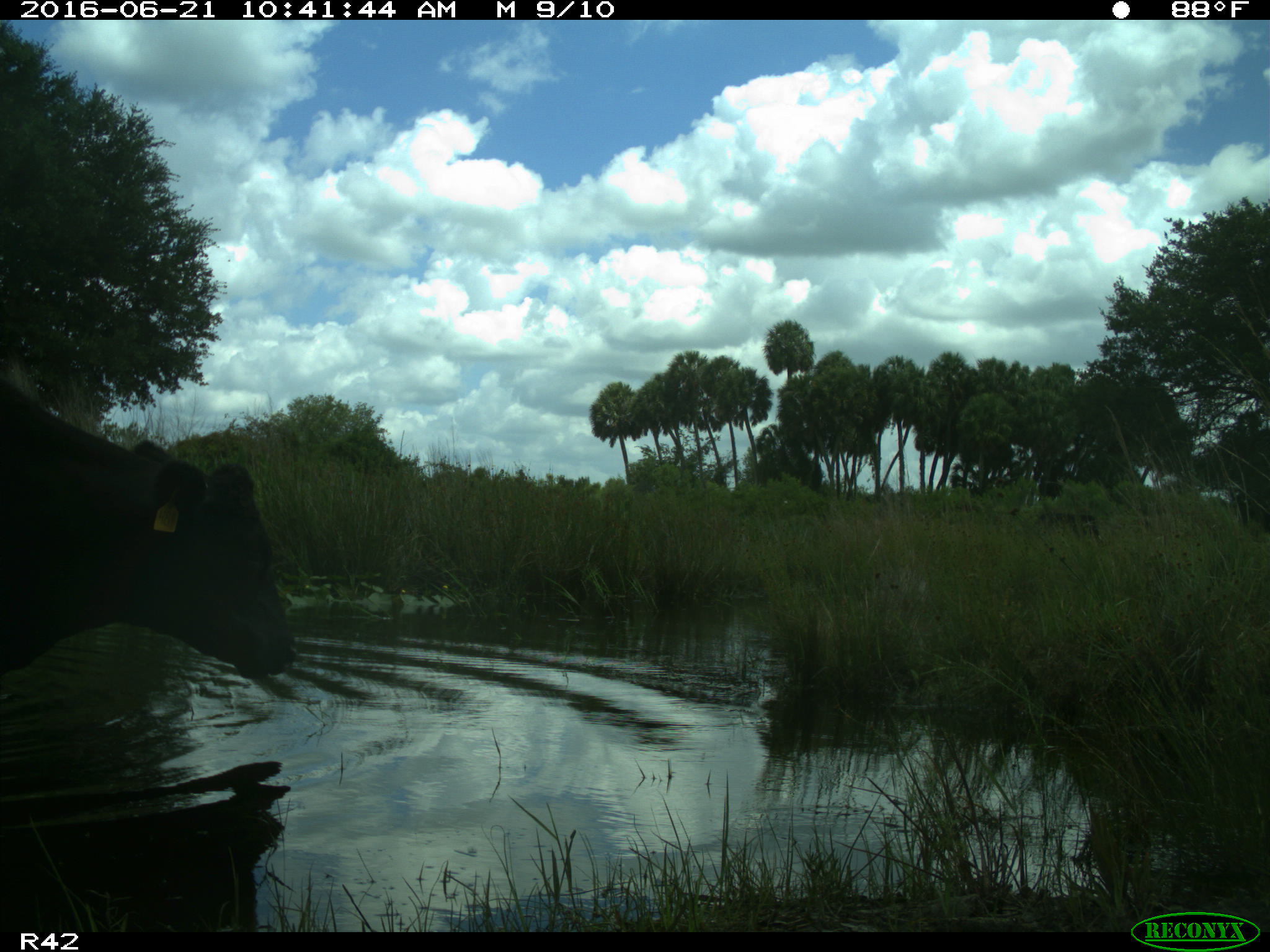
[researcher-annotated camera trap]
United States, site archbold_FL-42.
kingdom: Animalia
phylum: Chordata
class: Mammalia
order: Artiodactyla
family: Bovidae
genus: Bos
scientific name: Bos taurus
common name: domestic cow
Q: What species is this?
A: Bos taurus (domestic cow).